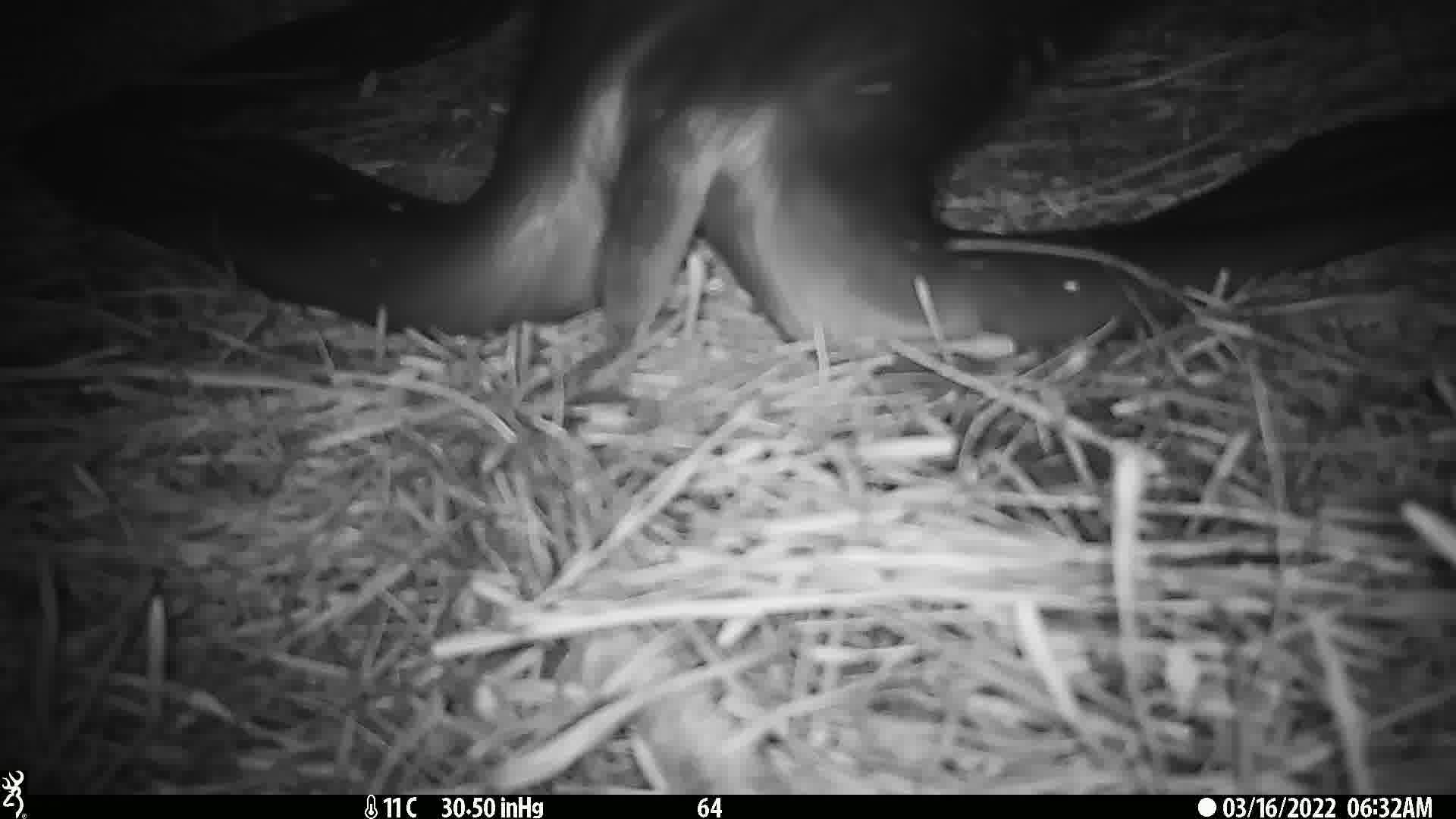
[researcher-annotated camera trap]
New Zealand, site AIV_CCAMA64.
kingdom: Animalia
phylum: Chordata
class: Mammalia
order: Carnivora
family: Otariidae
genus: Phocarctos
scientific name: Phocarctos hookeri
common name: new zealand sea lion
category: sealion